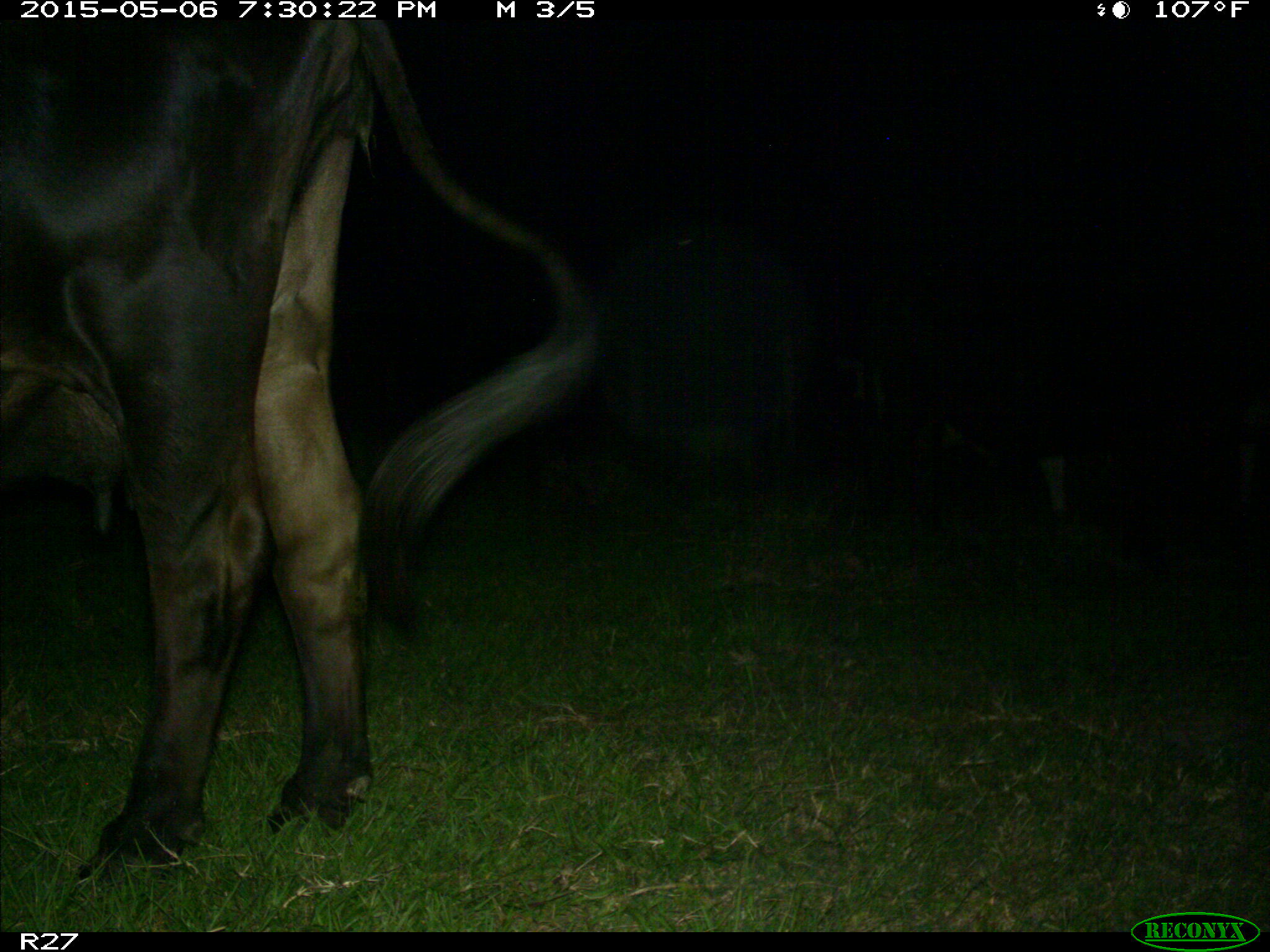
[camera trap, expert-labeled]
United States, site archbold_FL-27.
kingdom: Animalia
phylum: Chordata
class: Mammalia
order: Artiodactyla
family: Bovidae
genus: Bos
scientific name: Bos taurus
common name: domestic cow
Bos taurus (domestic cow).